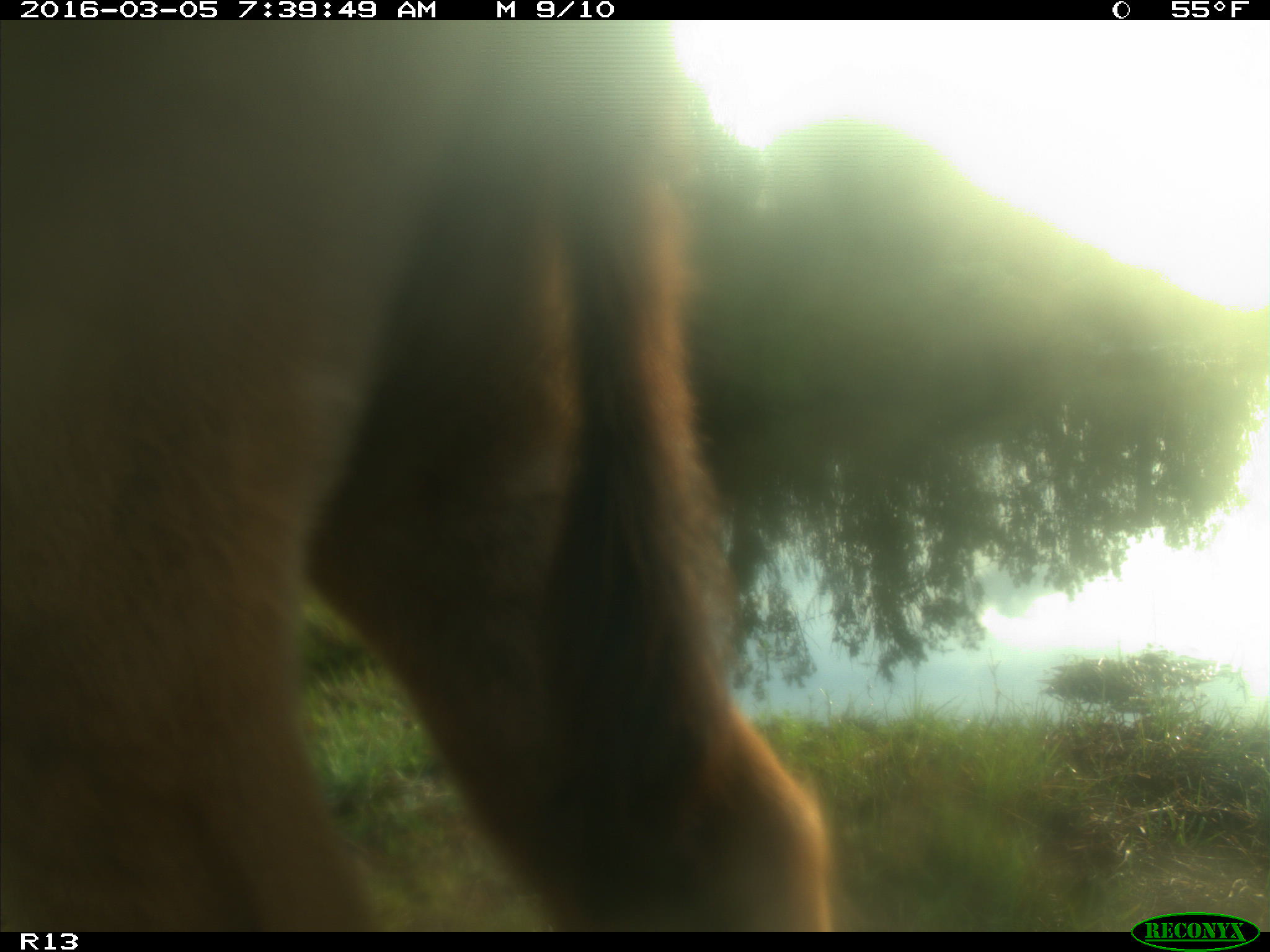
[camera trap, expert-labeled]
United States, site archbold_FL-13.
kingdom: Animalia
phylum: Chordata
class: Mammalia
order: Artiodactyla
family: Bovidae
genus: Bos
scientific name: Bos taurus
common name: domestic cow